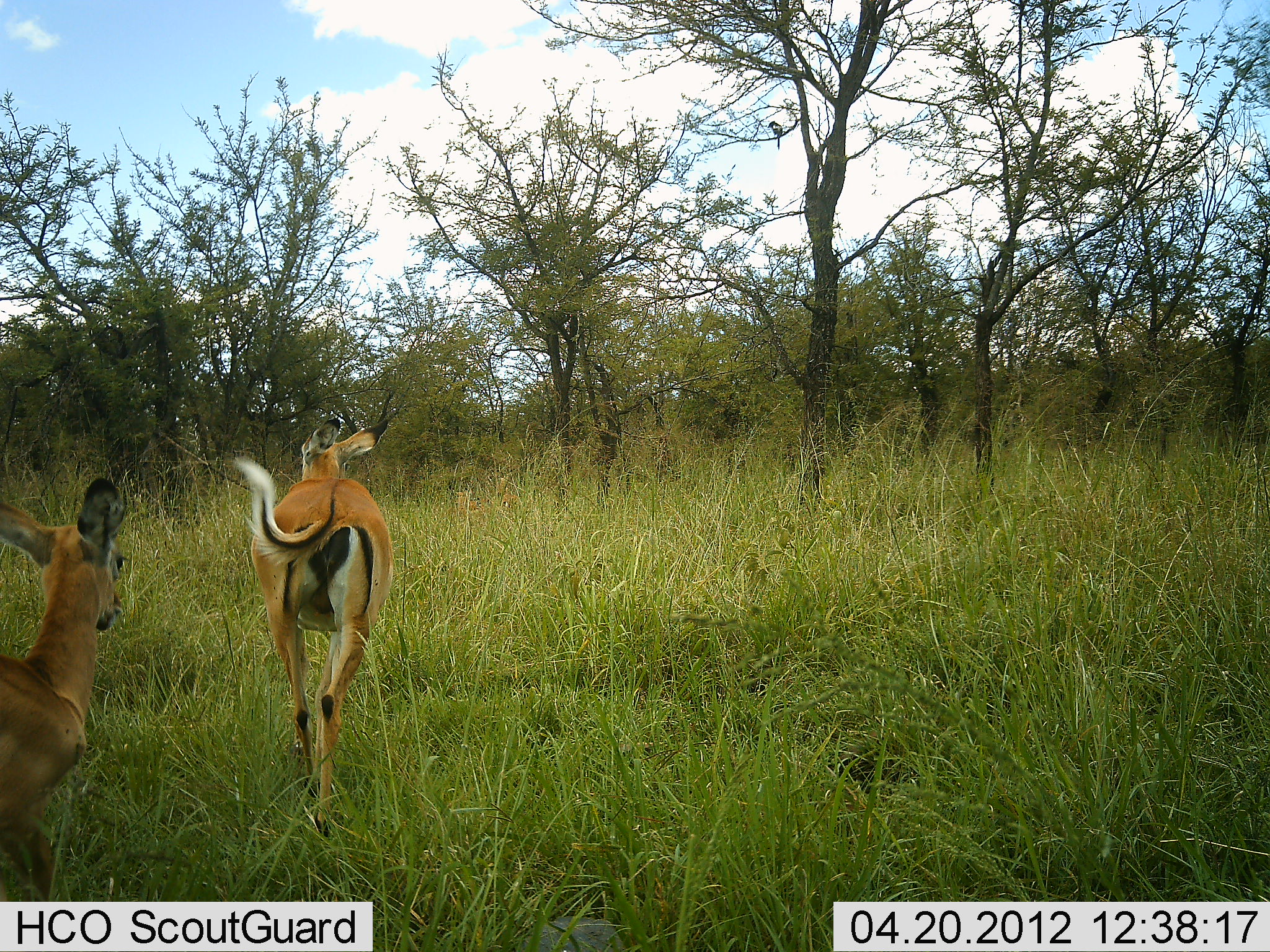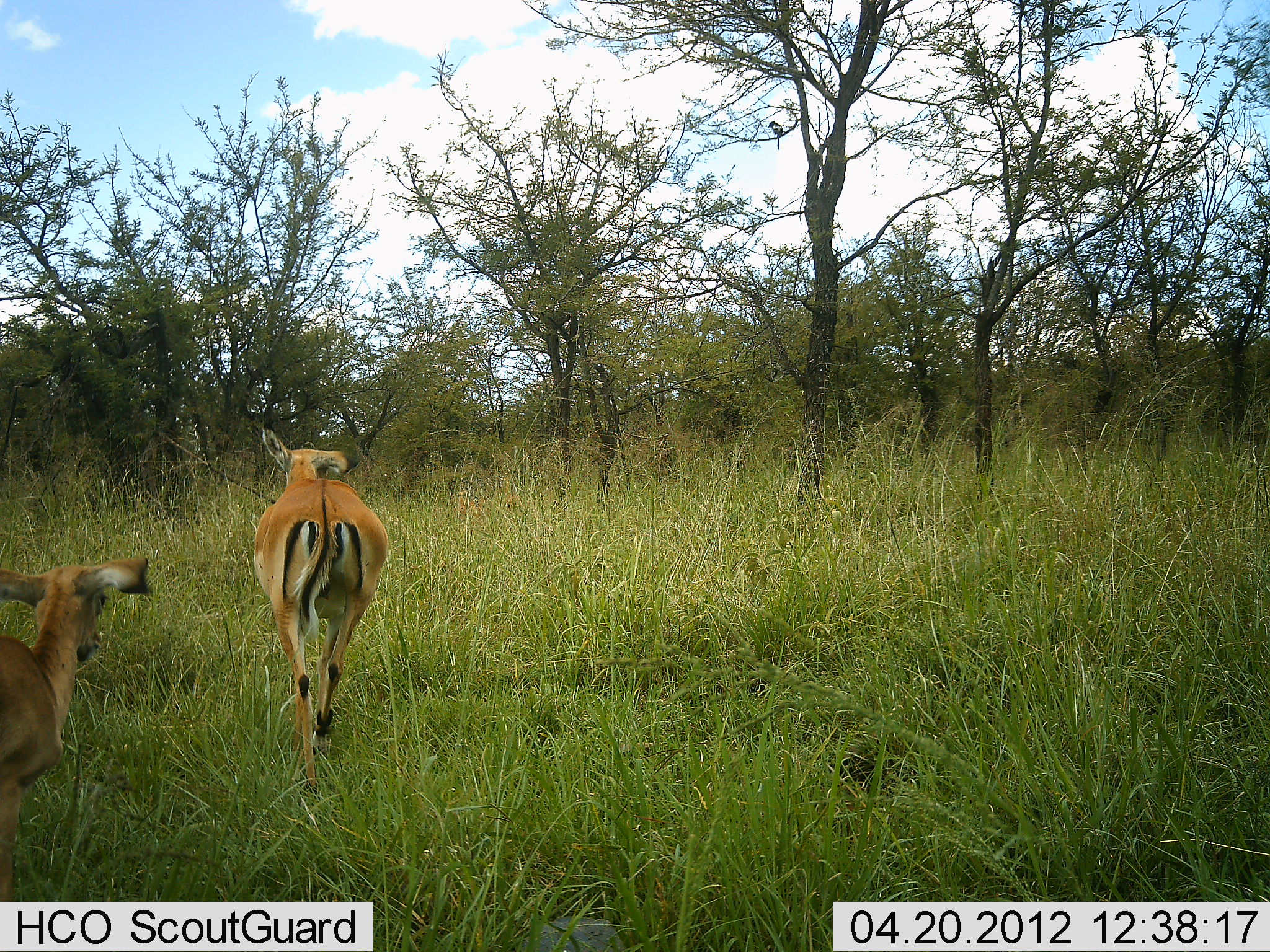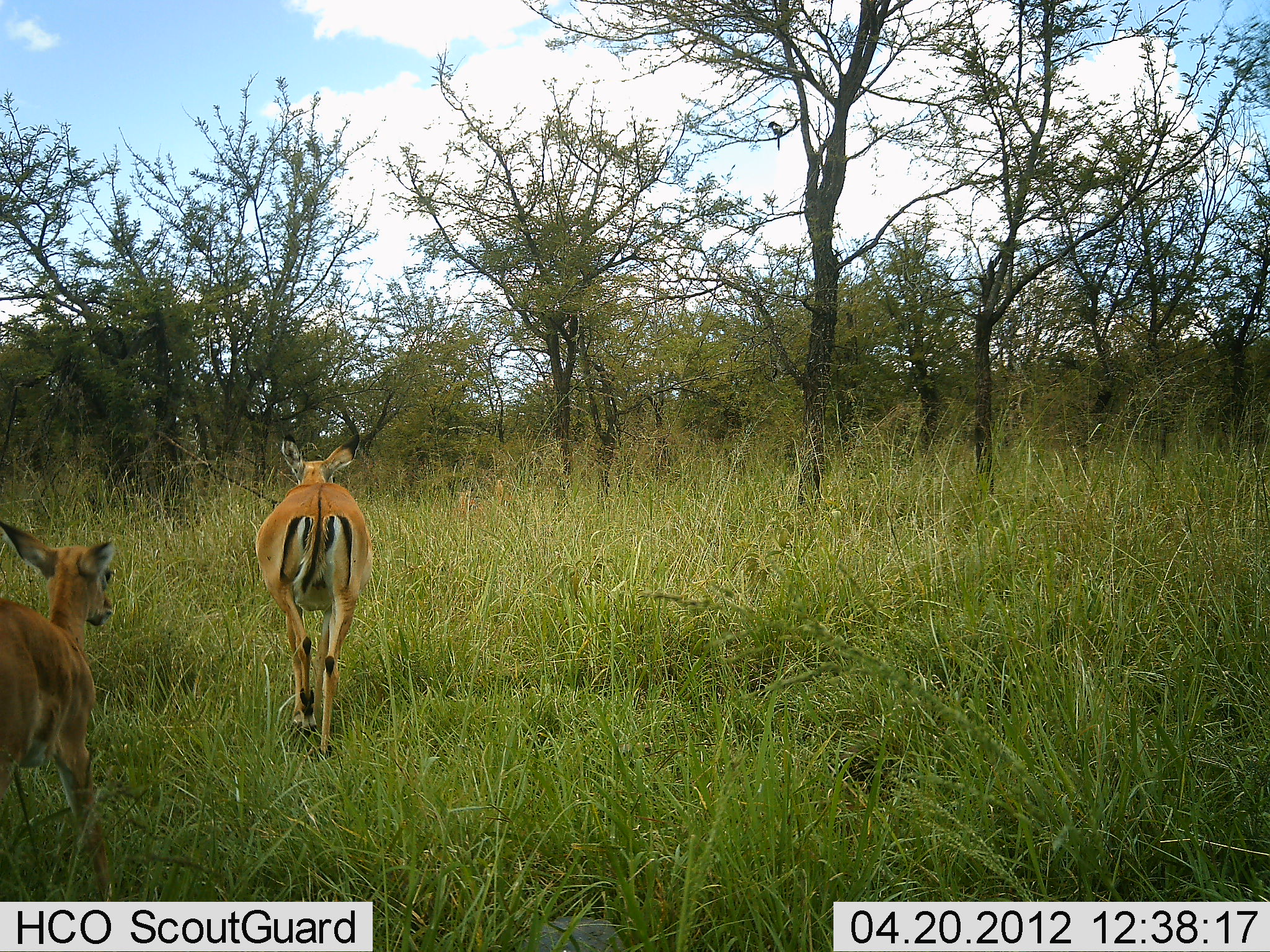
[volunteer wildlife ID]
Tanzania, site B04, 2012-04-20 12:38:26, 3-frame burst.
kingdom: Animalia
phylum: Chordata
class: Mammalia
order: Artiodactyla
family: Bovidae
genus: Aepyceros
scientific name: Aepyceros melampus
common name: impala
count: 2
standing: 4%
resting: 0%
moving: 96%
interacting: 0%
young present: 24%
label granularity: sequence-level